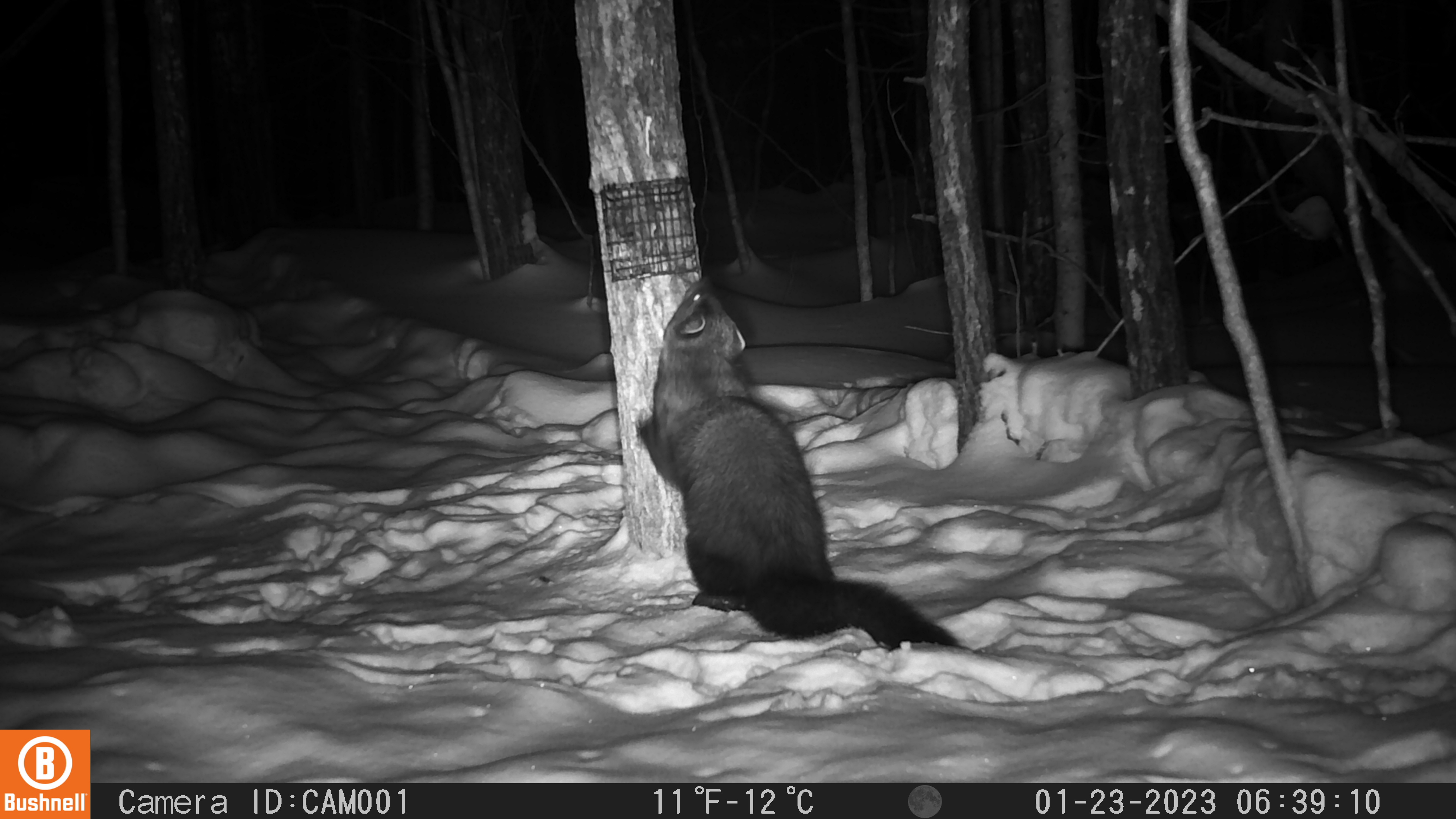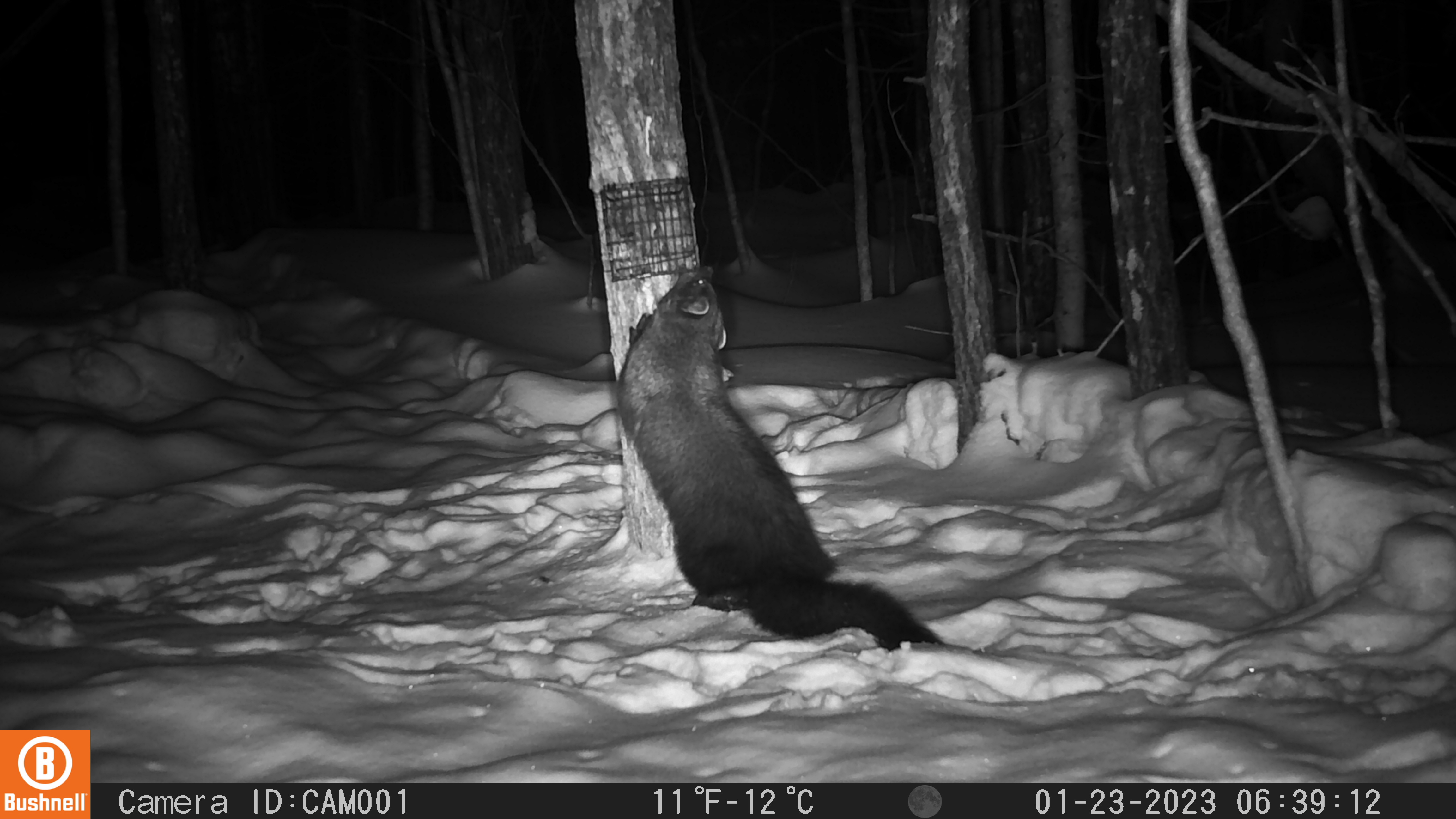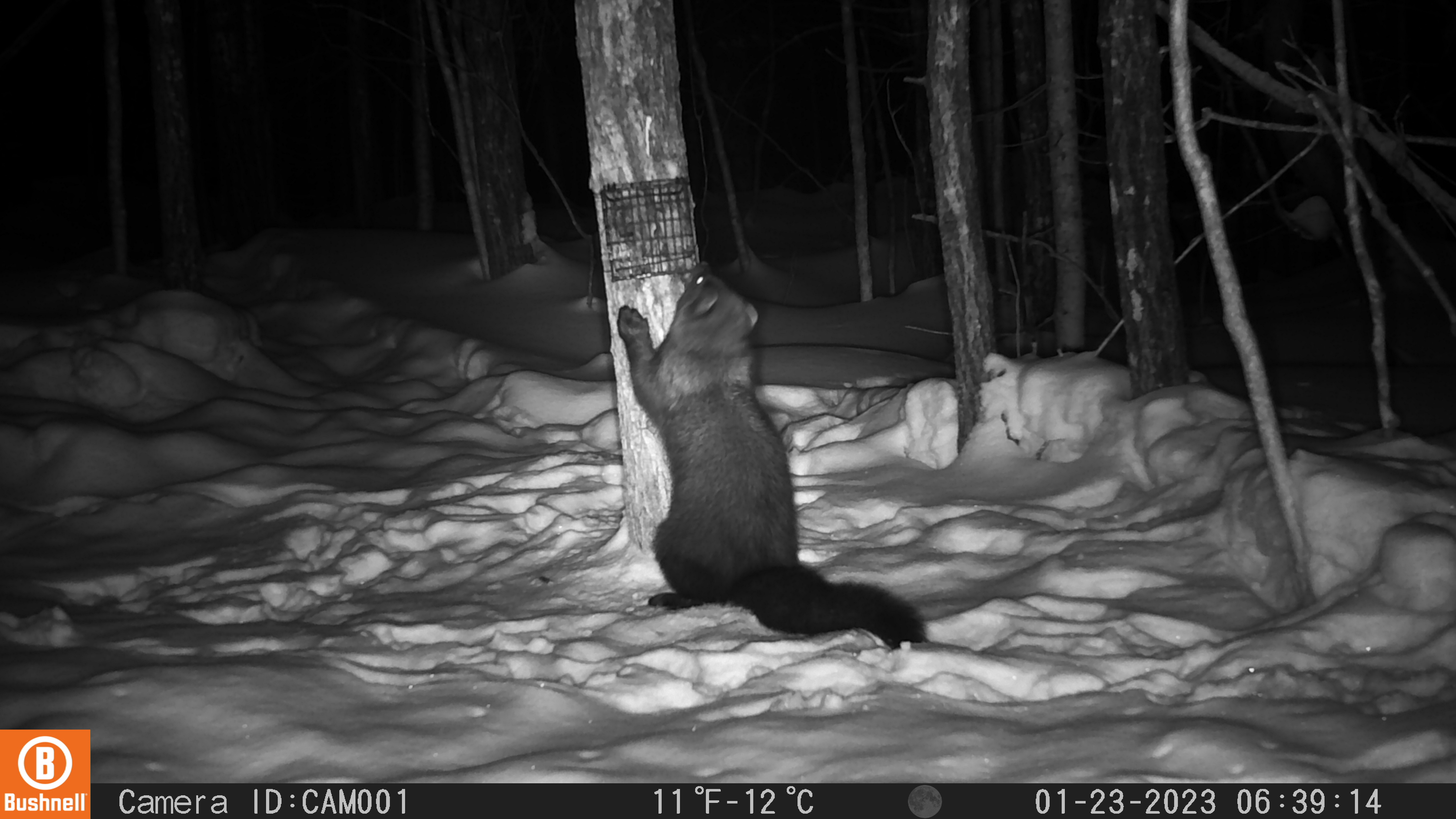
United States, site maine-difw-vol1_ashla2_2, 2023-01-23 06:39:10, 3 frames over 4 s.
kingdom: Animalia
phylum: Chordata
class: Mammalia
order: Carnivora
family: Mustelidae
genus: Pekania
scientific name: Pekania pennanti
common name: fisher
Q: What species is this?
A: Fisher (Pekania pennanti).